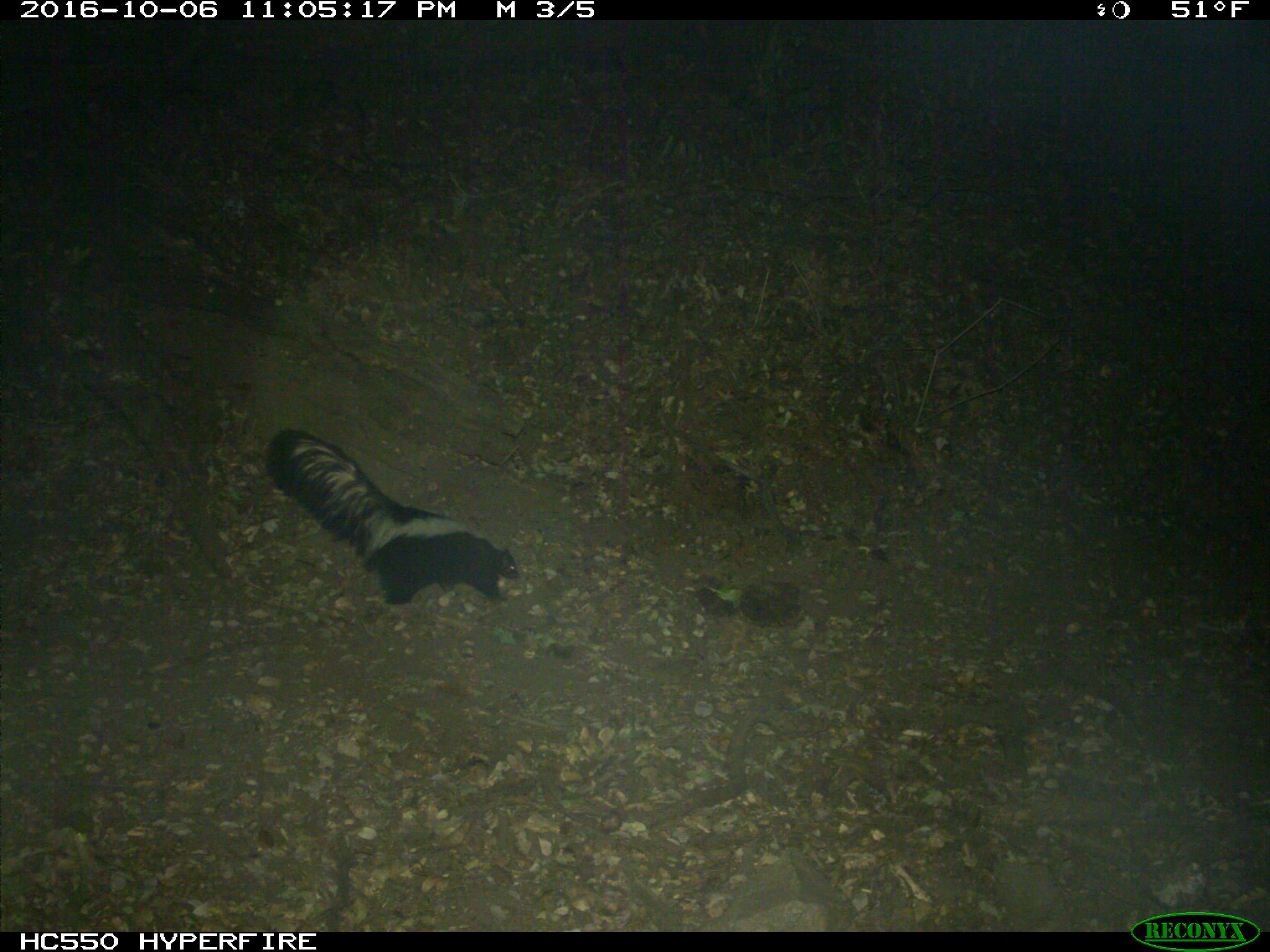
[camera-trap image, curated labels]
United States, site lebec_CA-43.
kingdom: Animalia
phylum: Chordata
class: Mammalia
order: Carnivora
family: Mephitidae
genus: Mephitis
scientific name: Mephitis mephitis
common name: striped skunk